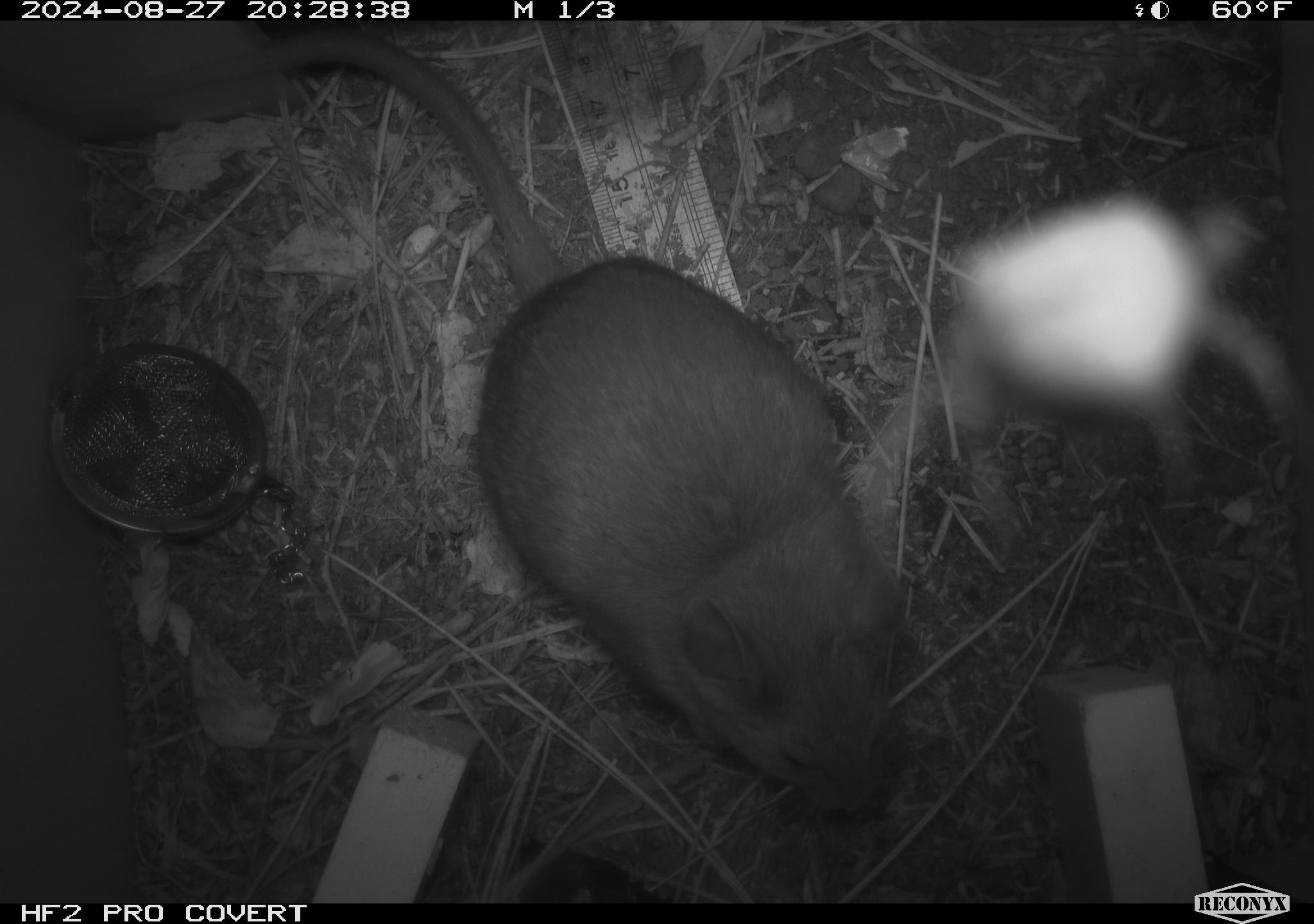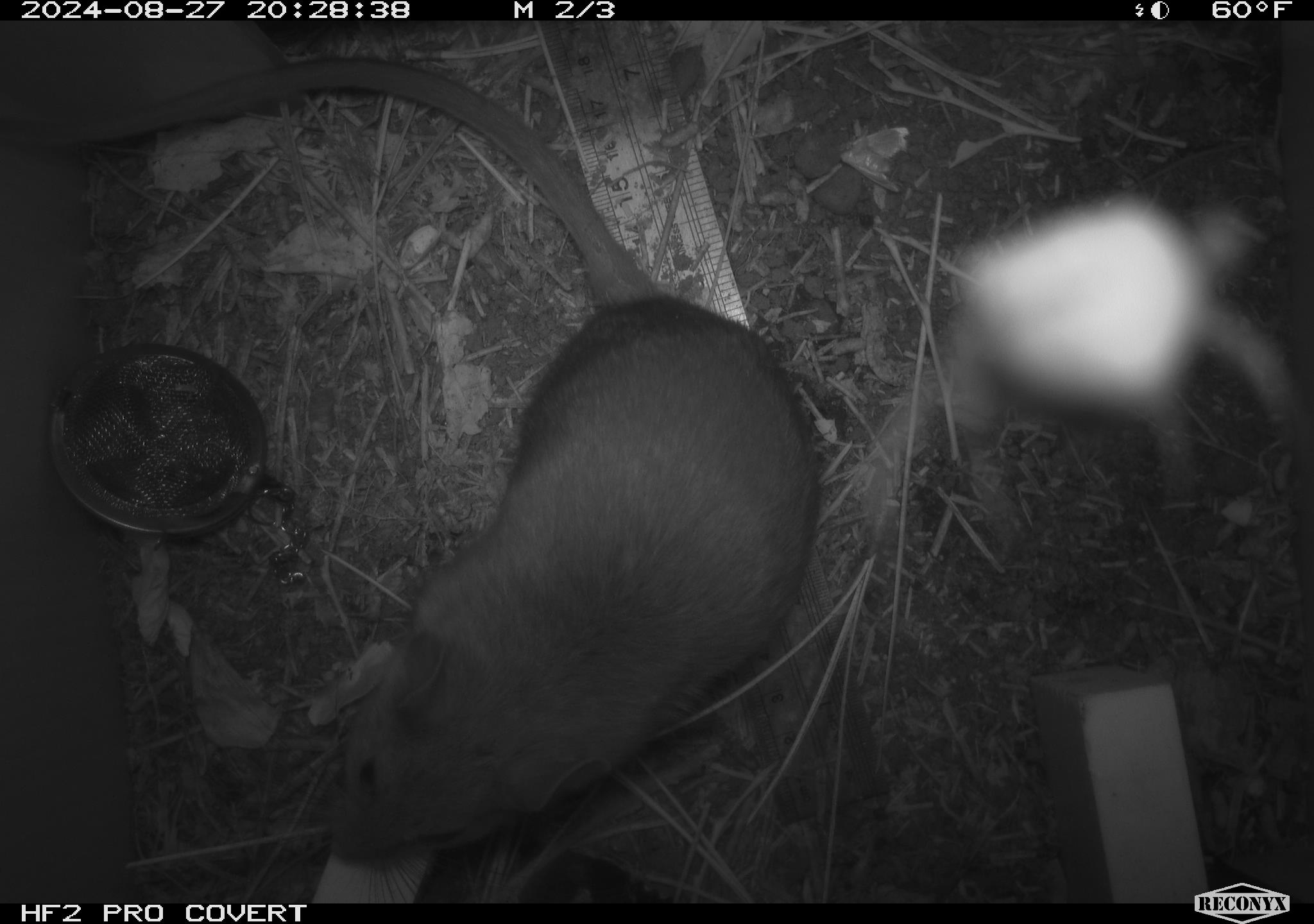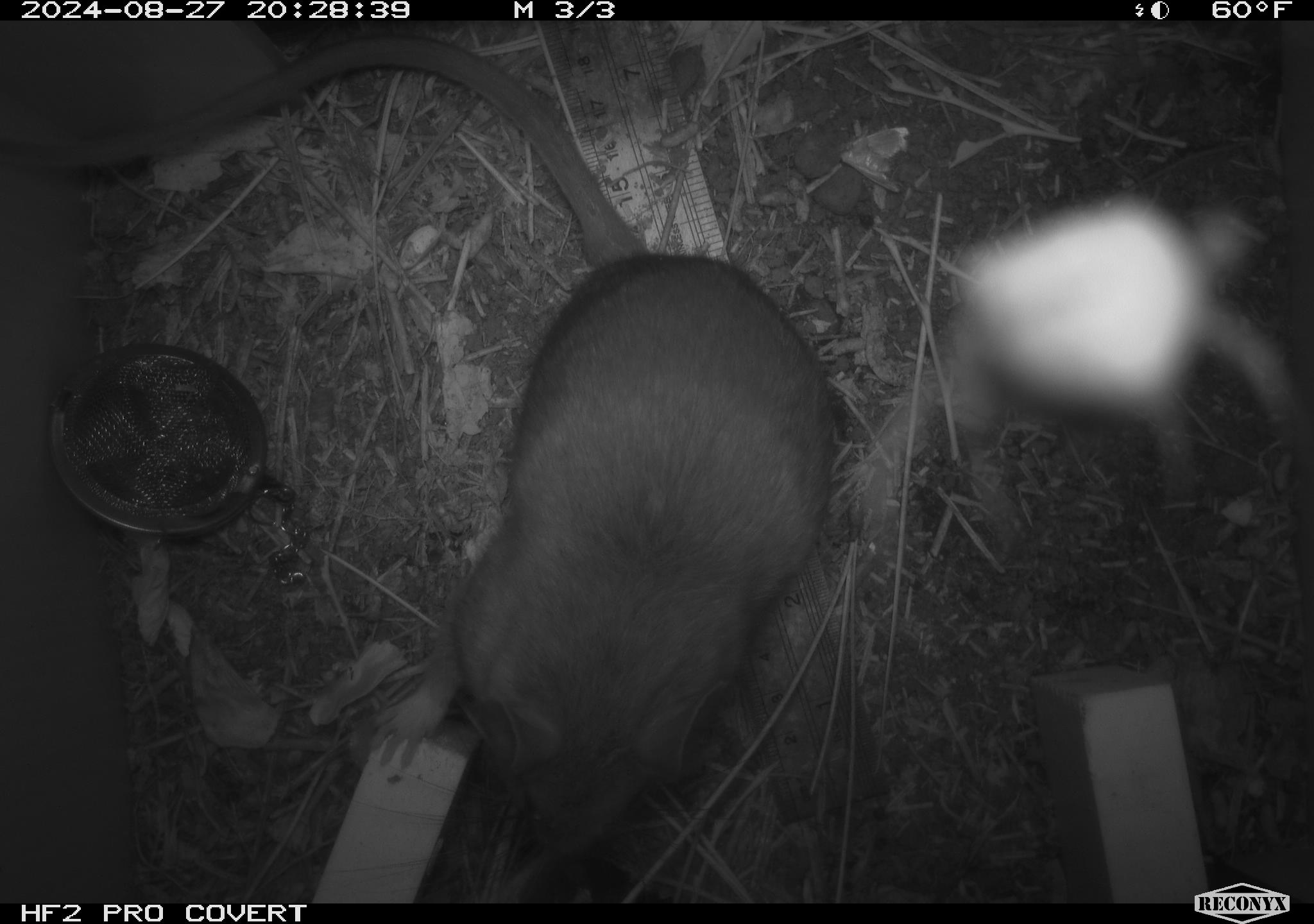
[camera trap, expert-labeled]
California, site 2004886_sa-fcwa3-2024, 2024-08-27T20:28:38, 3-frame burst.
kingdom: Animalia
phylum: Chordata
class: Mammalia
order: Rodentia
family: Cricetidae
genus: Neotoma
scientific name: Neotoma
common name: pack rat or woodrat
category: neotoma species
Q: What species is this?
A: Neotoma species (pack rat or woodrat) (Neotoma).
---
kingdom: Animalia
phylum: Arthropoda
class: Arachnida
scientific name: Arachnida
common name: arachnids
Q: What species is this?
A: Arachnids (Arachnida).